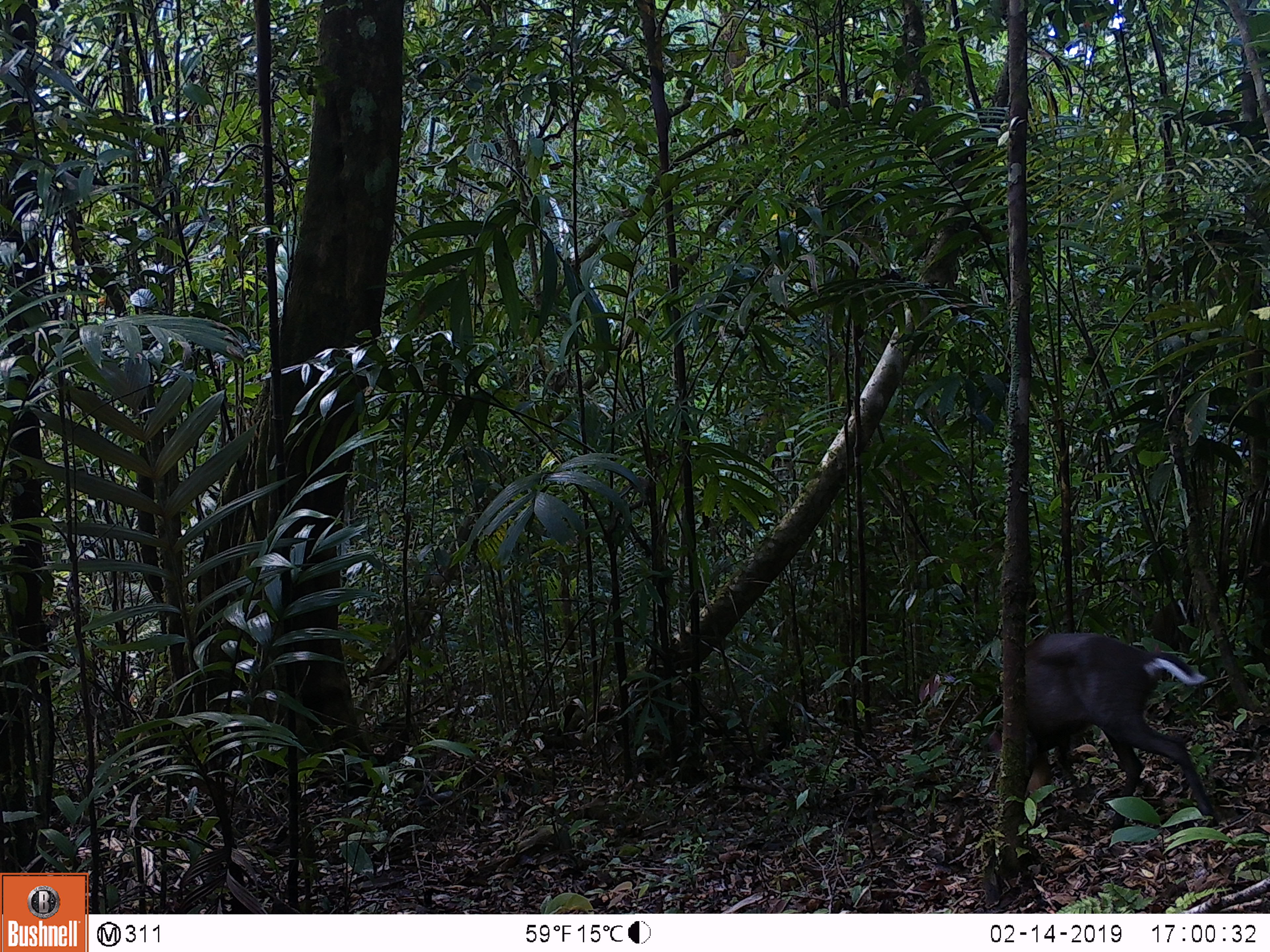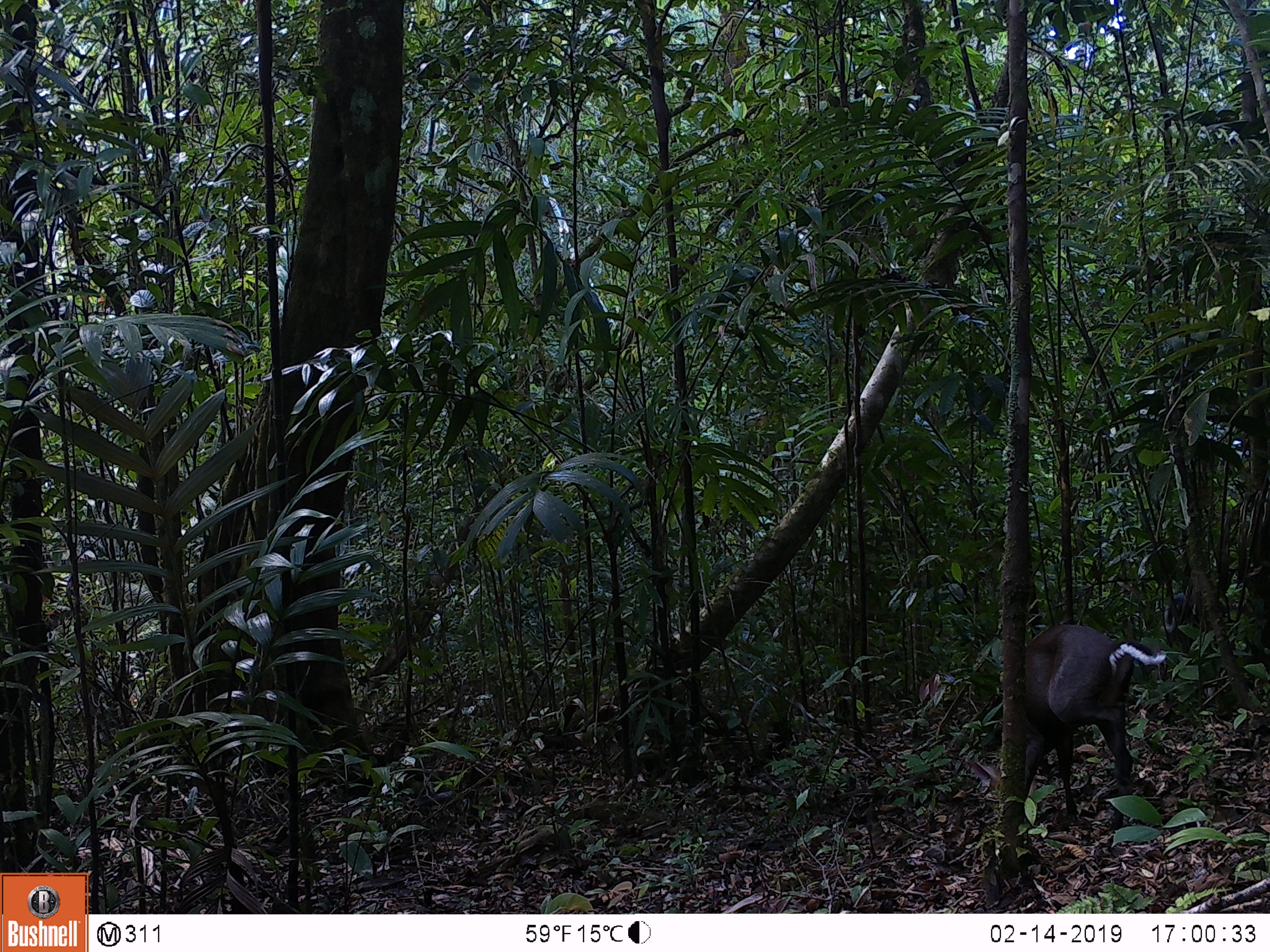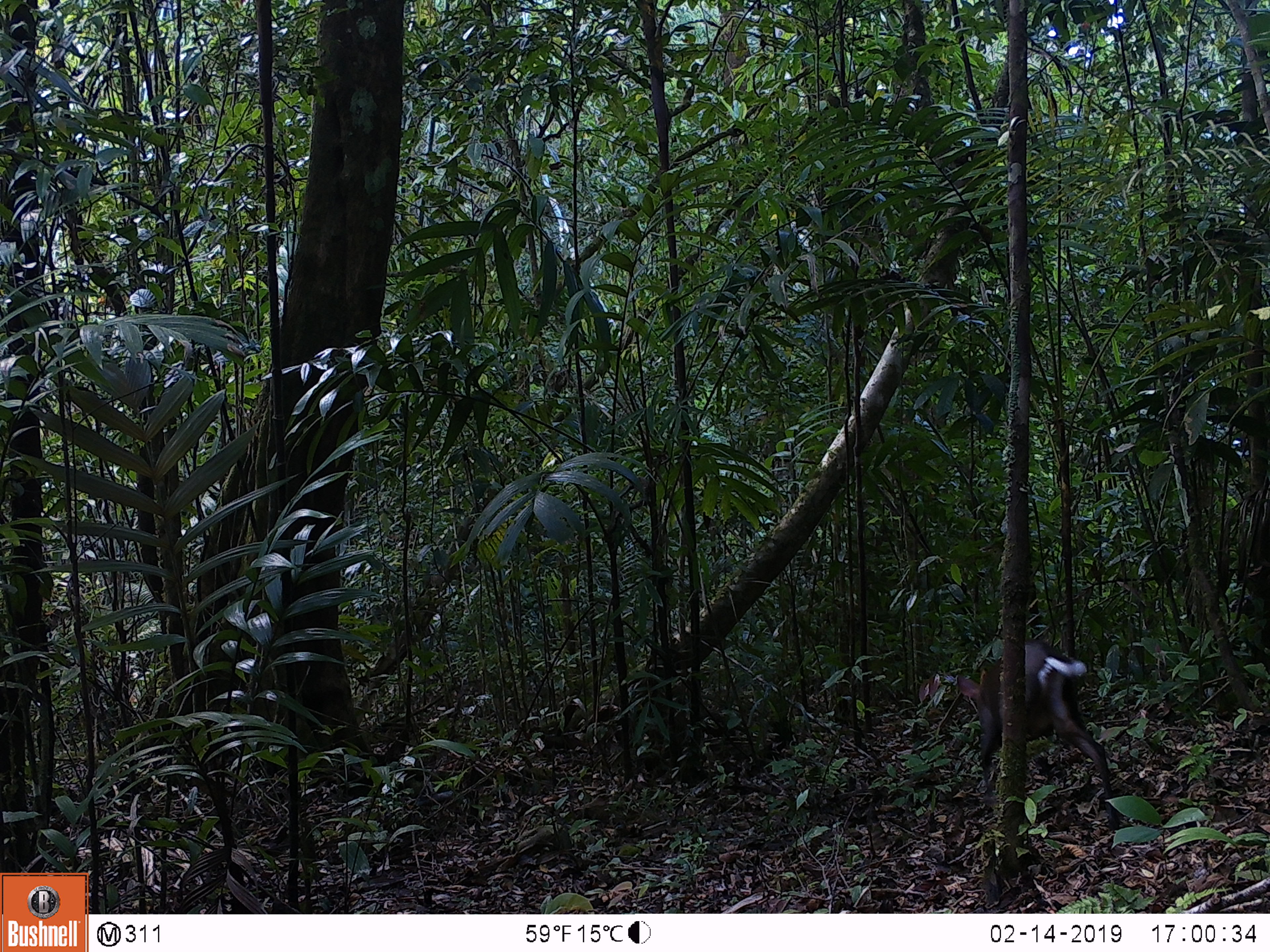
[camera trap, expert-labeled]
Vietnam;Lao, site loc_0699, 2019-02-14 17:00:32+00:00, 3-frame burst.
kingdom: Animalia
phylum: Chordata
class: Mammalia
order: Artiodactyla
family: Cervidae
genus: Muntiacus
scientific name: Muntiacus rooseveltorum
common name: roosevelt's muntjac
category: roosevelts muntjac group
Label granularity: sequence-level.